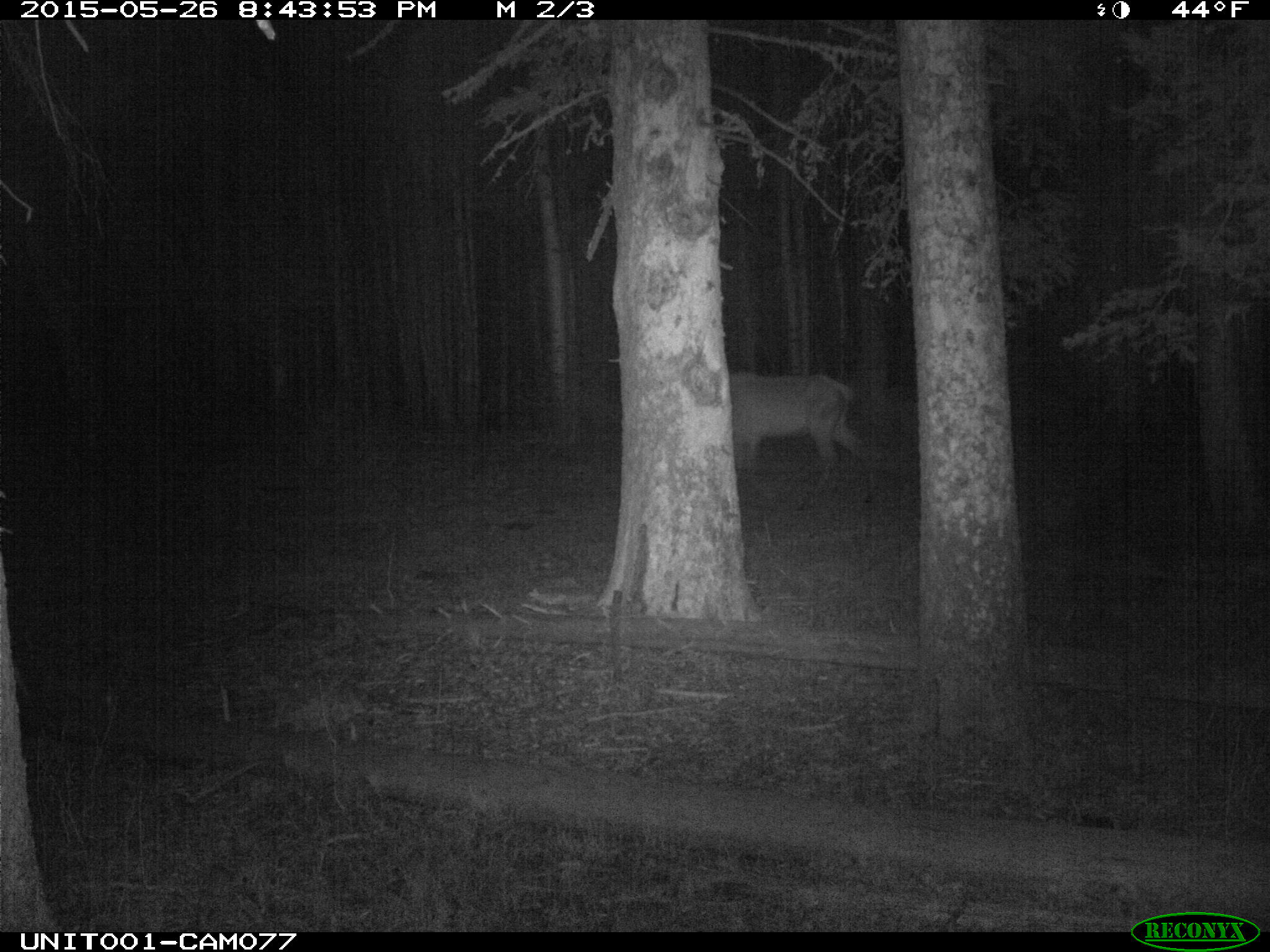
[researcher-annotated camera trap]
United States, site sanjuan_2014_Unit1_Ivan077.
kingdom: Animalia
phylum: Chordata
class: Mammalia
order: Artiodactyla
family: Cervidae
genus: Cervus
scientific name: Cervus elaphus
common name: red deer